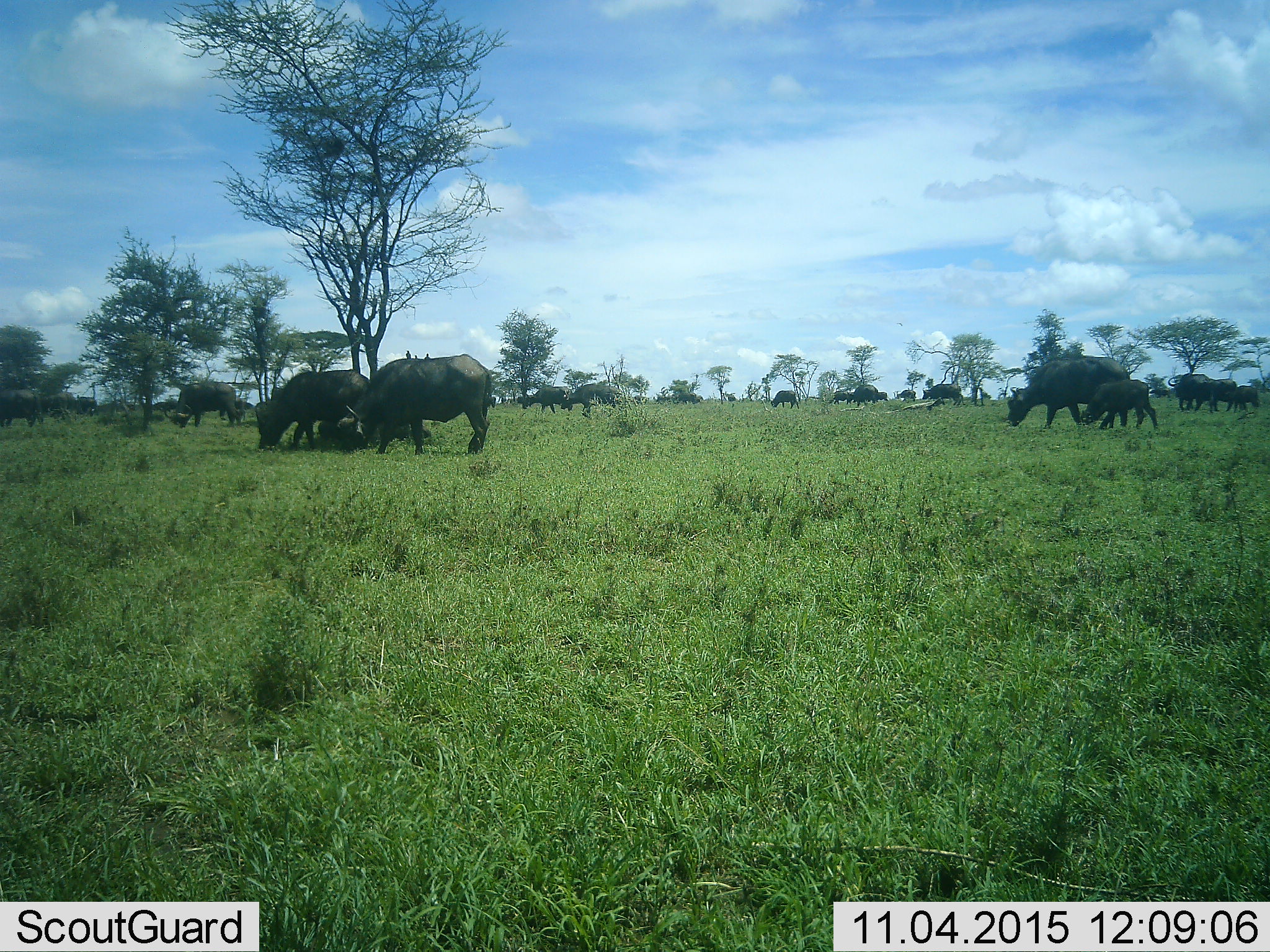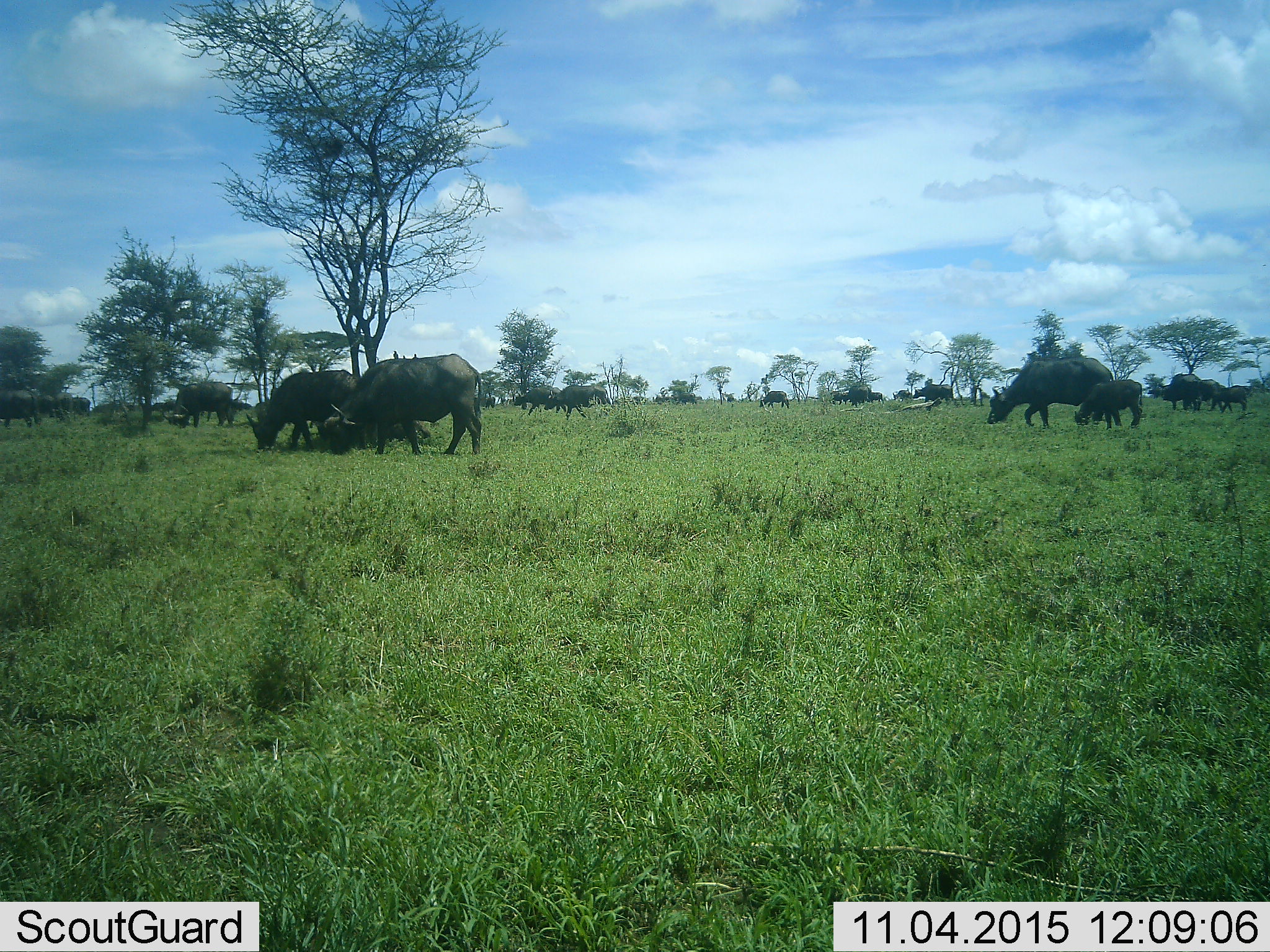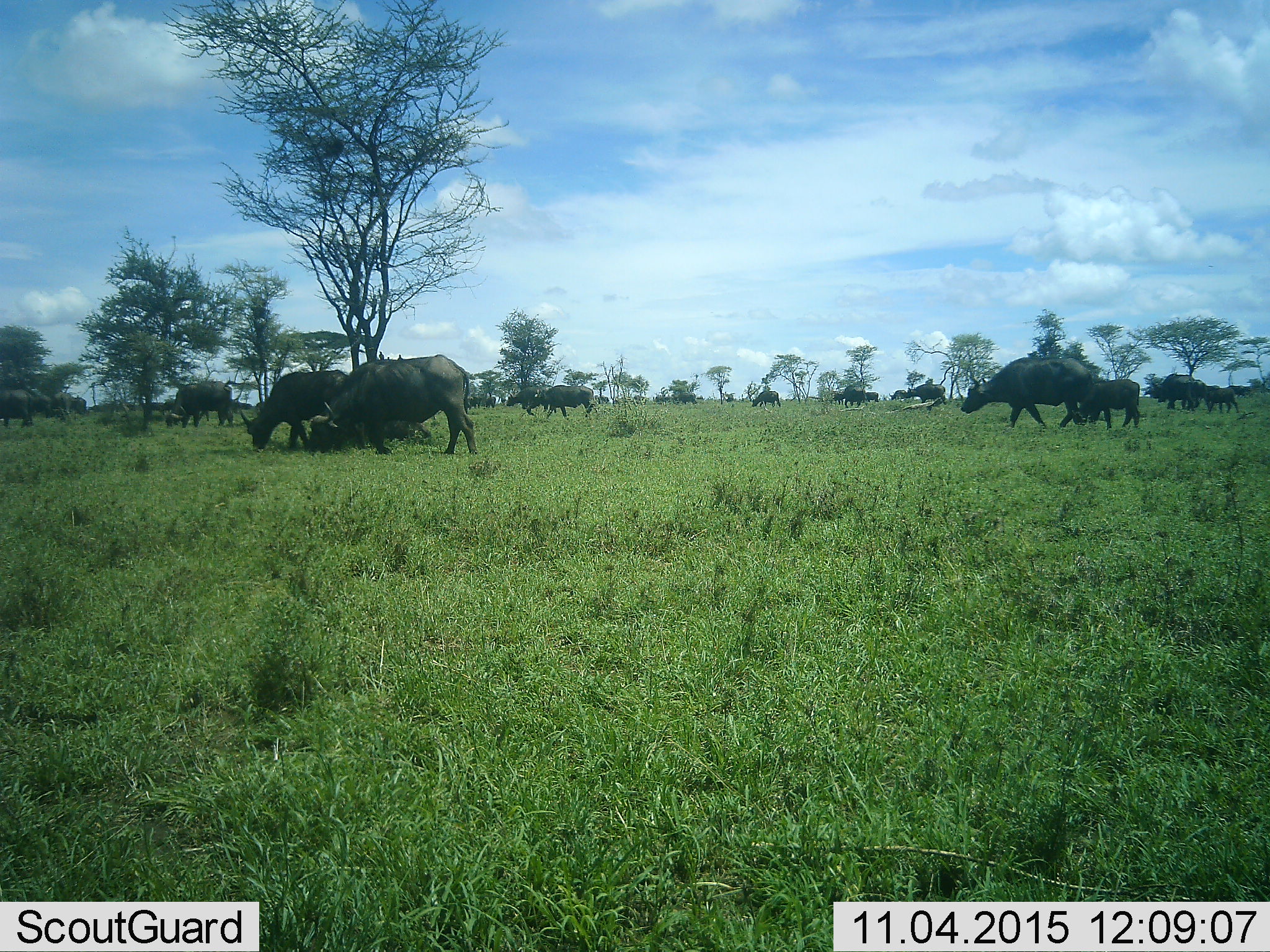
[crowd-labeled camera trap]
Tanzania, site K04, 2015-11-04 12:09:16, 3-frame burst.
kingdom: Animalia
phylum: Chordata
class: Mammalia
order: Artiodactyla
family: Bovidae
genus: Syncerus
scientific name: Syncerus caffer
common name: cape buffalo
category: buffalo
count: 11-50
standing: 50%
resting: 0%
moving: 88%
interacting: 12%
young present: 62%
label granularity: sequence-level